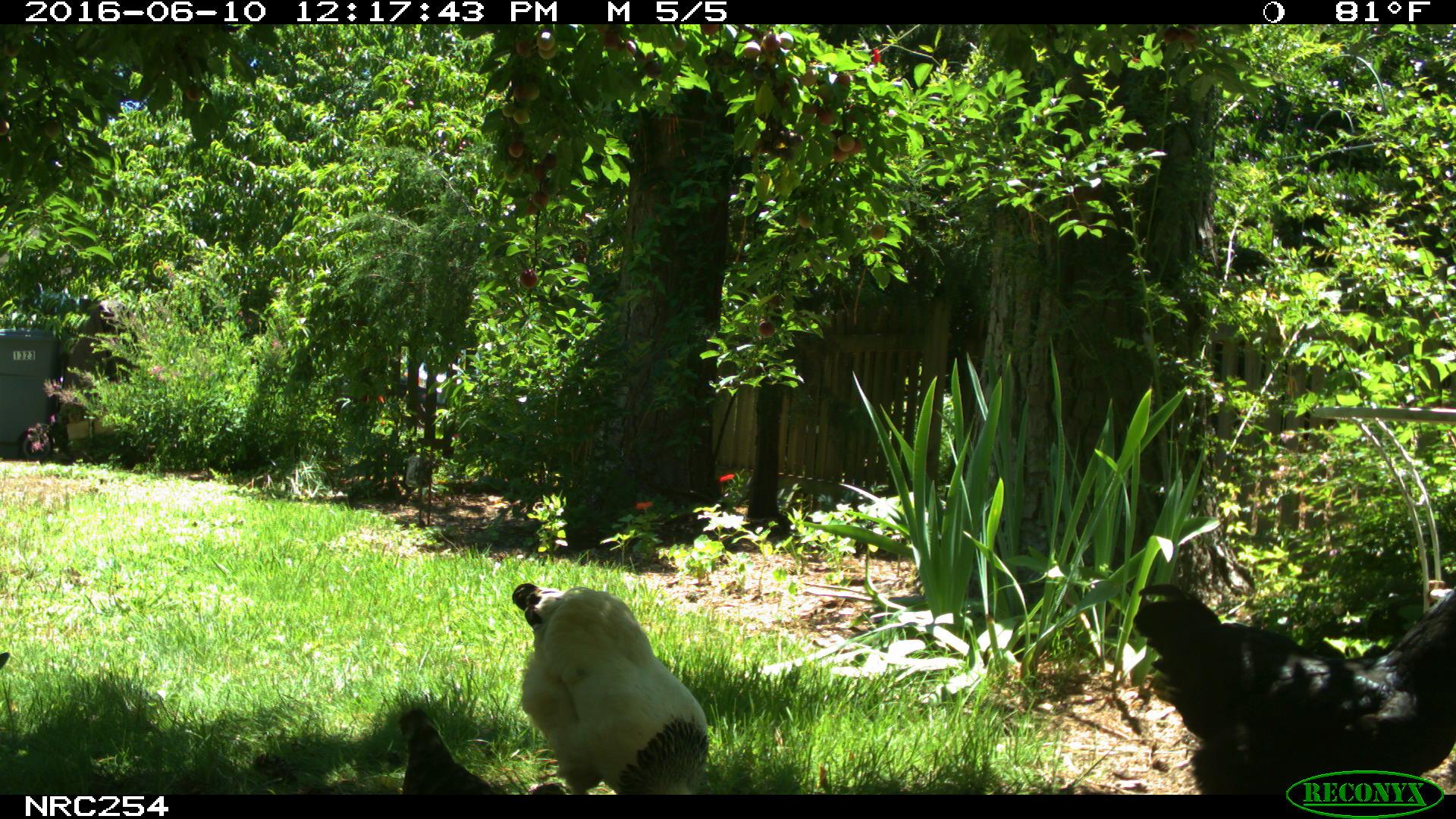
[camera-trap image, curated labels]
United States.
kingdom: Animalia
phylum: Chordata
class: Aves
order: Galliformes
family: Phasianidae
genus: Gallus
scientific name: Gallus gallus domesticus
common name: domestic chicken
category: Chicken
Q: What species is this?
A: Chicken (domestic chicken) (Gallus gallus domesticus).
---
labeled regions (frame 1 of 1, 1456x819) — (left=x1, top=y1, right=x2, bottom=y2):
Chicken: (left=1112, top=542, right=1455, bottom=785); (left=511, top=576, right=713, bottom=799); (left=388, top=713, right=574, bottom=802)